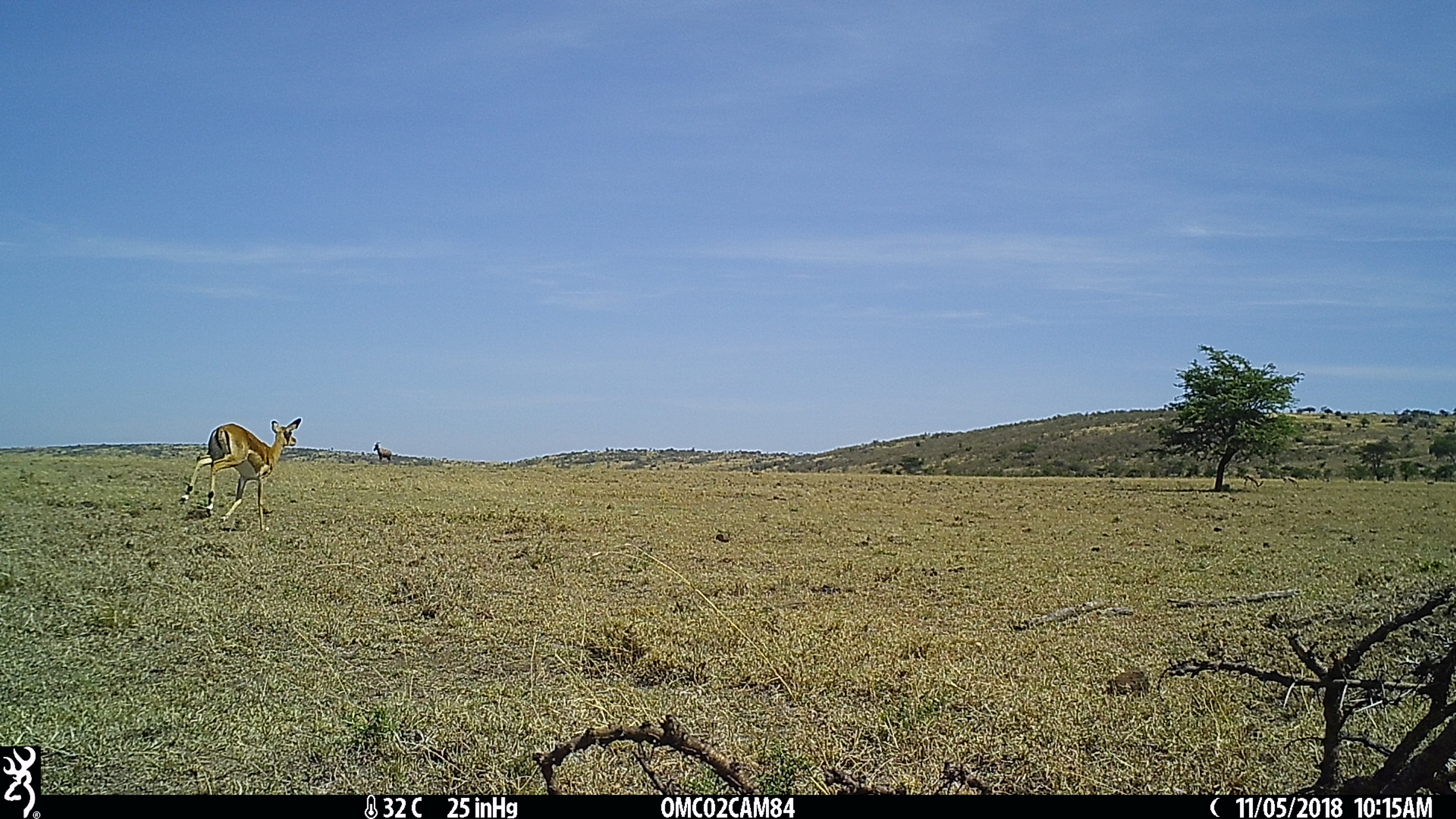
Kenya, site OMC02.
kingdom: Animalia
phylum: Chordata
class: Mammalia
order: Artiodactyla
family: Bovidae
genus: Aepyceros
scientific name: Aepyceros melampus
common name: impala